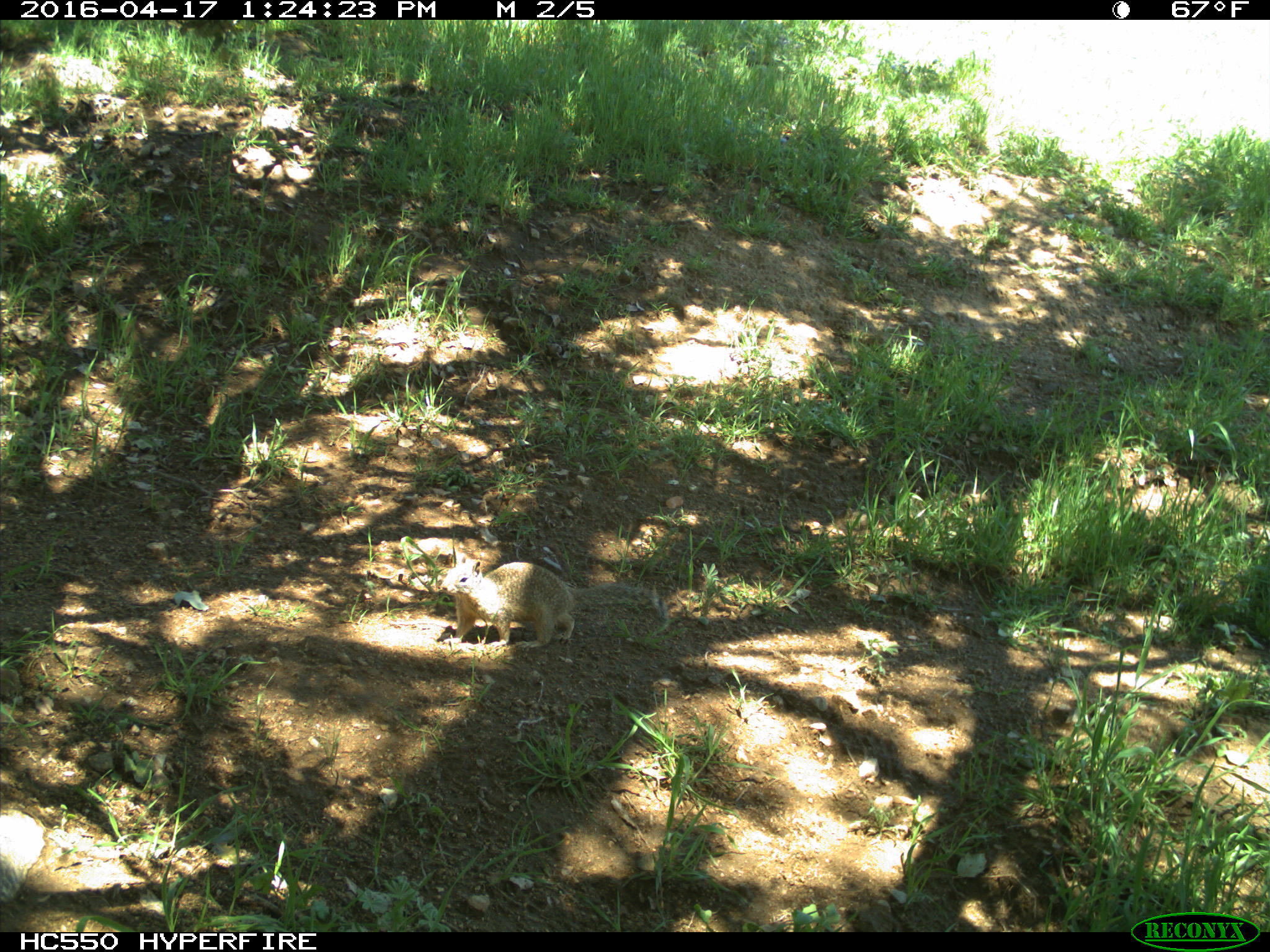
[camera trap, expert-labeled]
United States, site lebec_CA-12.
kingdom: Animalia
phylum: Chordata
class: Mammalia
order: Rodentia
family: Sciuridae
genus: Otospermophilus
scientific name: Otospermophilus beecheyi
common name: california ground squirrel